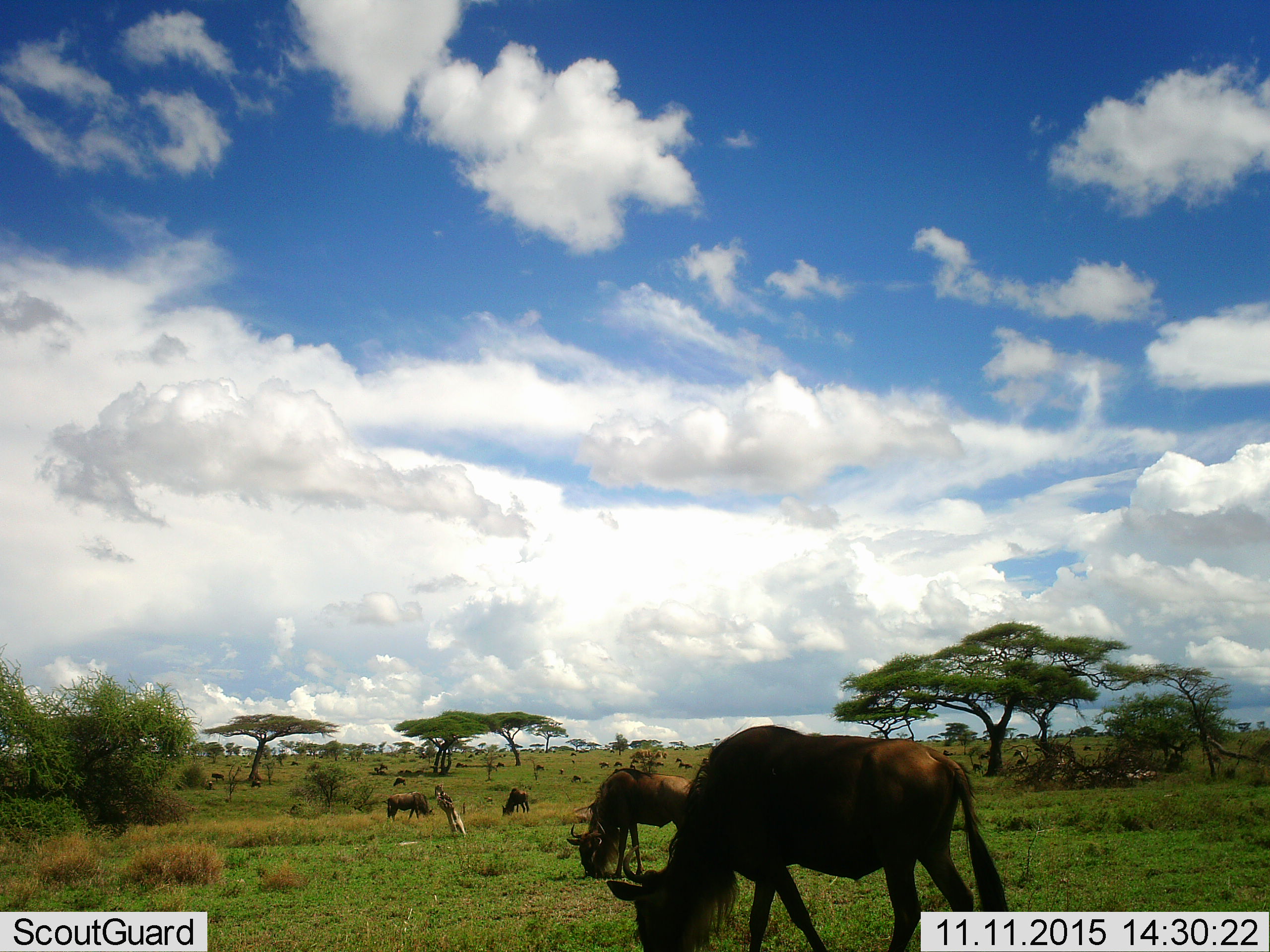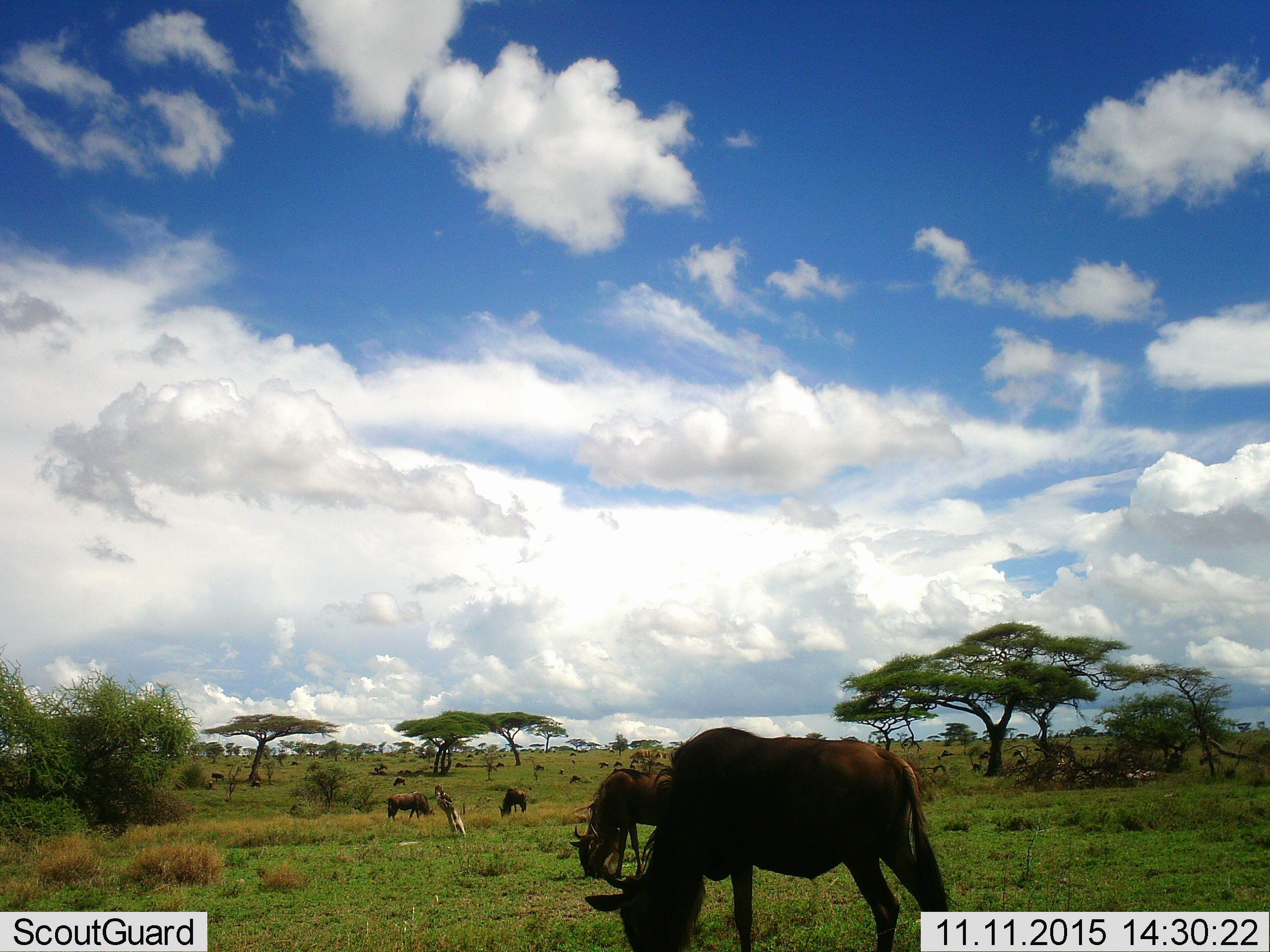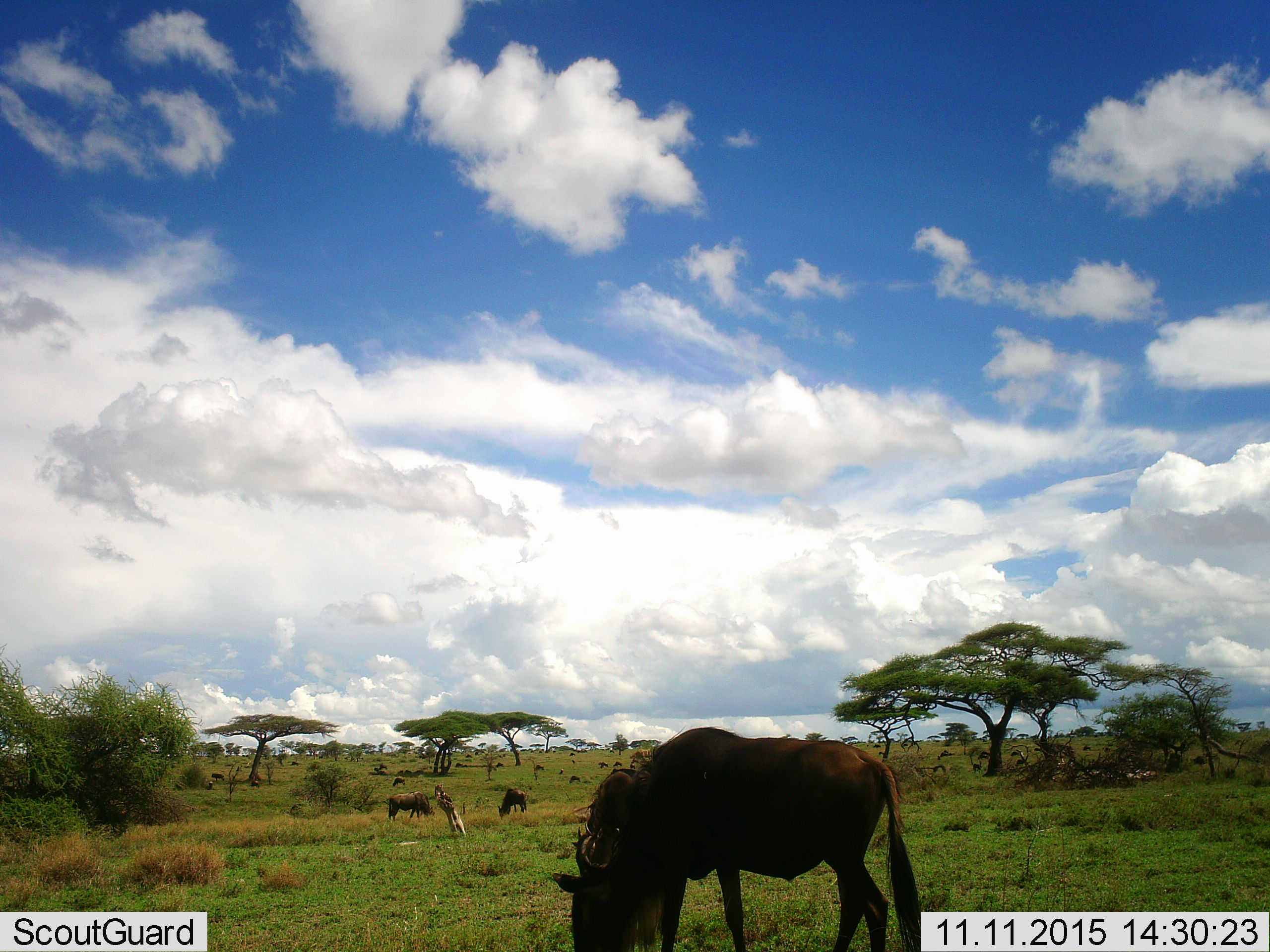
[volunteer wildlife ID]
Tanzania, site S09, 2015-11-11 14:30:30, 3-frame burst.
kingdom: Animalia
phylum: Chordata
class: Mammalia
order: Artiodactyla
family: Bovidae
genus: Connochaetes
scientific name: Connochaetes taurinus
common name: blue wildebeest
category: wildebeest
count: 11-50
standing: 30%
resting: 10%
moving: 0%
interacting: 0%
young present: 0%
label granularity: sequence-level